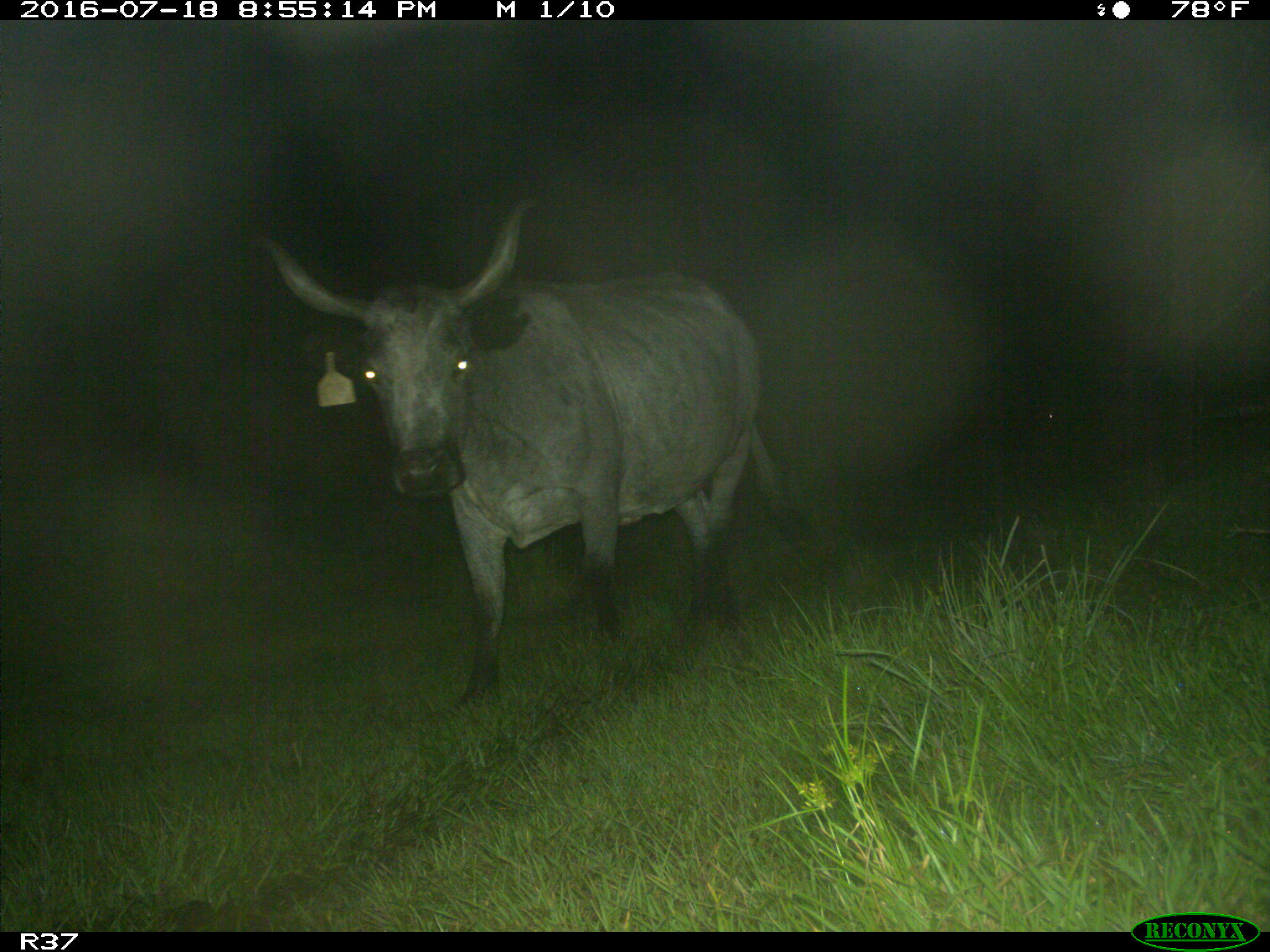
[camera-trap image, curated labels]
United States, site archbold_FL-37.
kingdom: Animalia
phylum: Chordata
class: Mammalia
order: Artiodactyla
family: Bovidae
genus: Bos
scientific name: Bos taurus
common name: domestic cow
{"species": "Bos taurus (domestic cow)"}